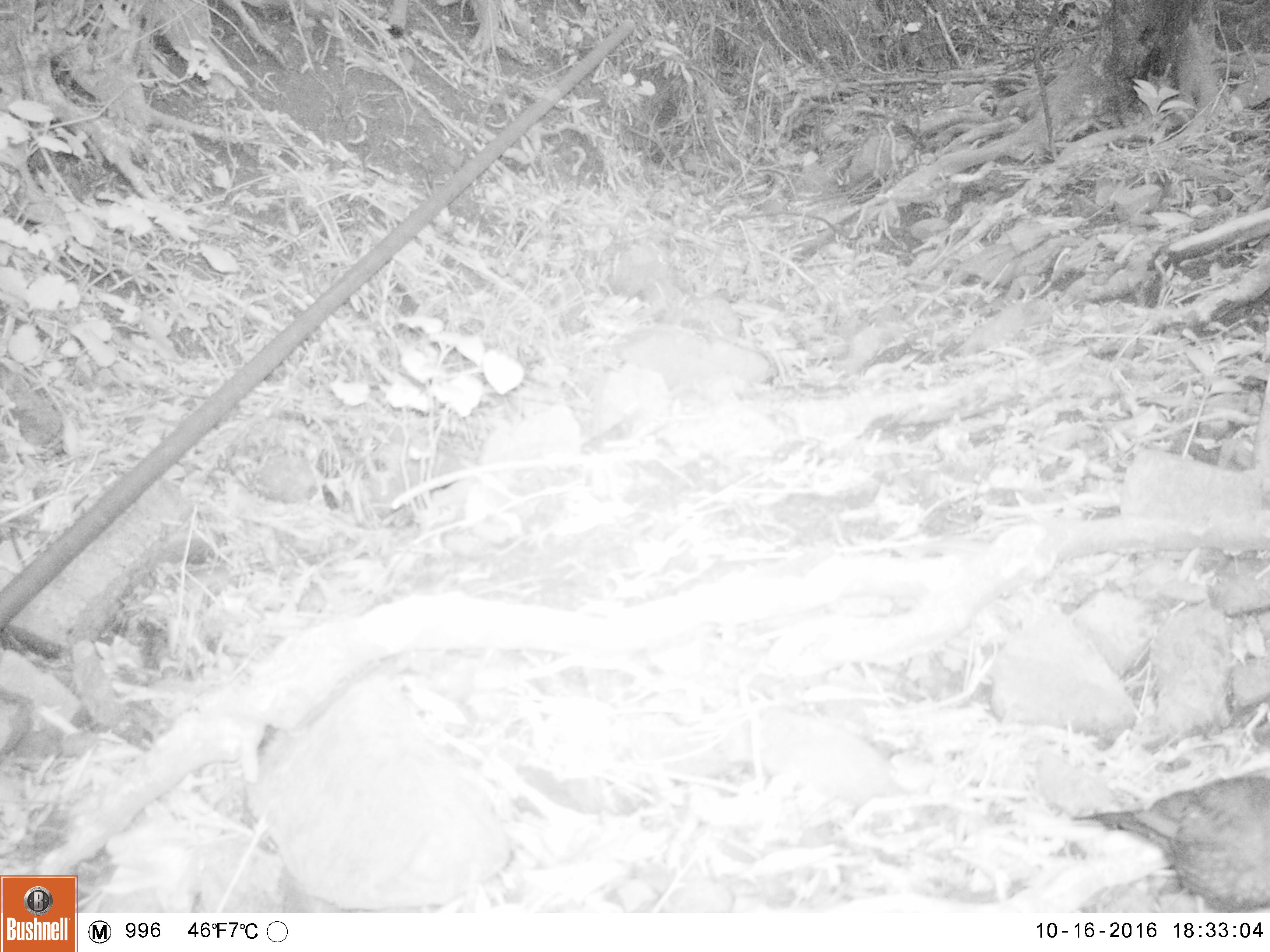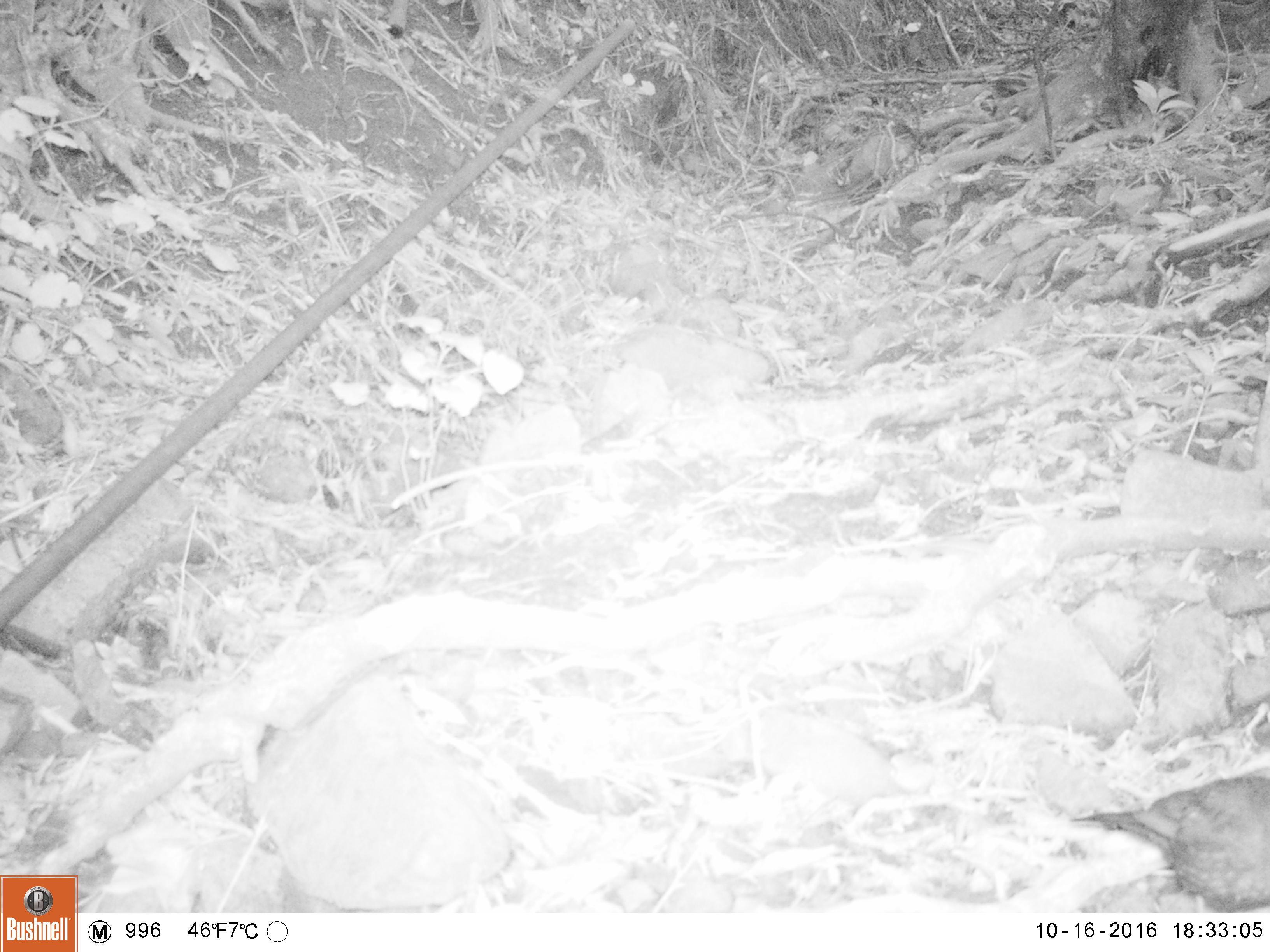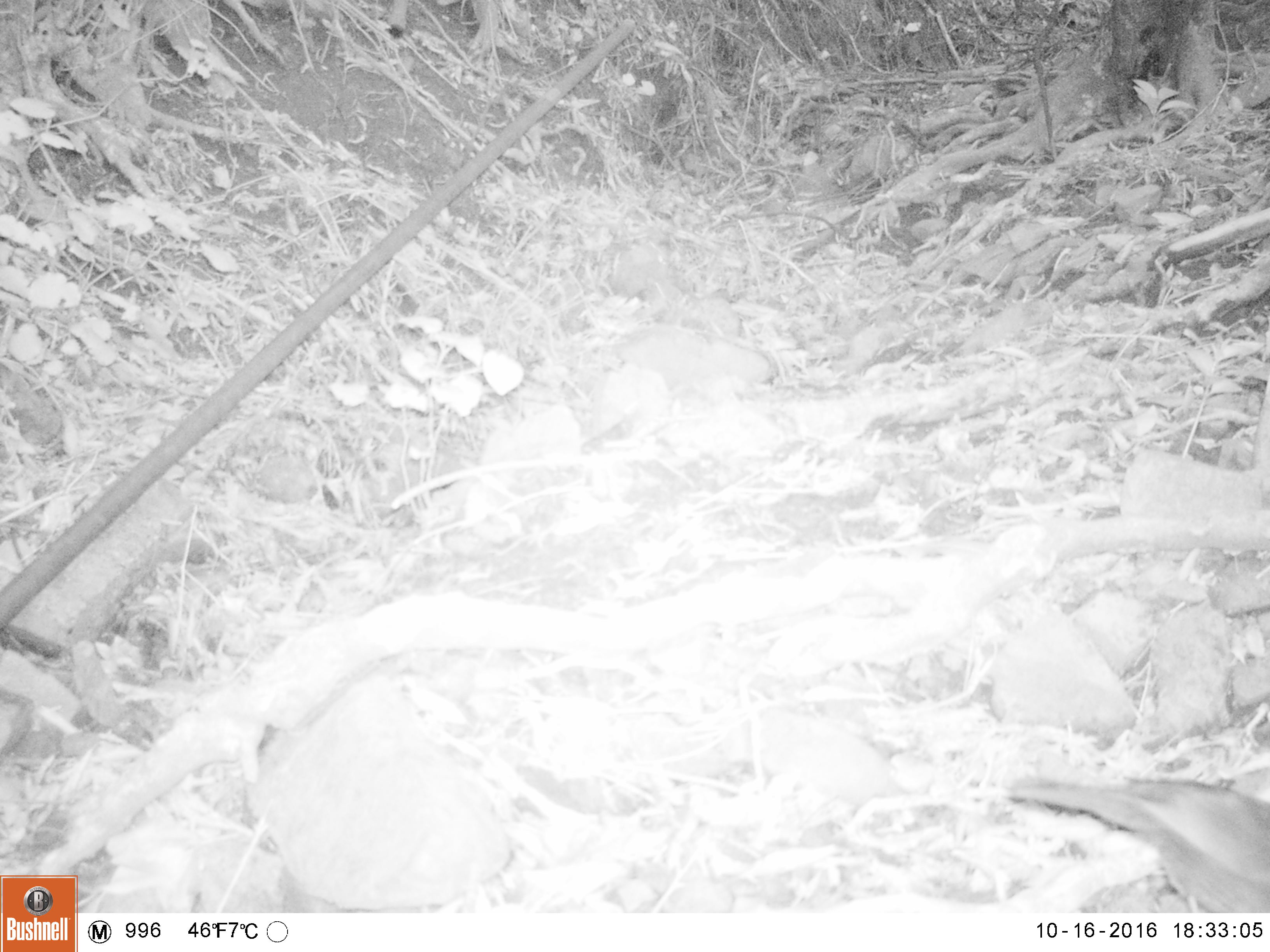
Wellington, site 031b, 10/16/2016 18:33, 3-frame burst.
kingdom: Animalia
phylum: Chordata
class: Aves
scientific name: Aves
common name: bird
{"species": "bird (Aves)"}